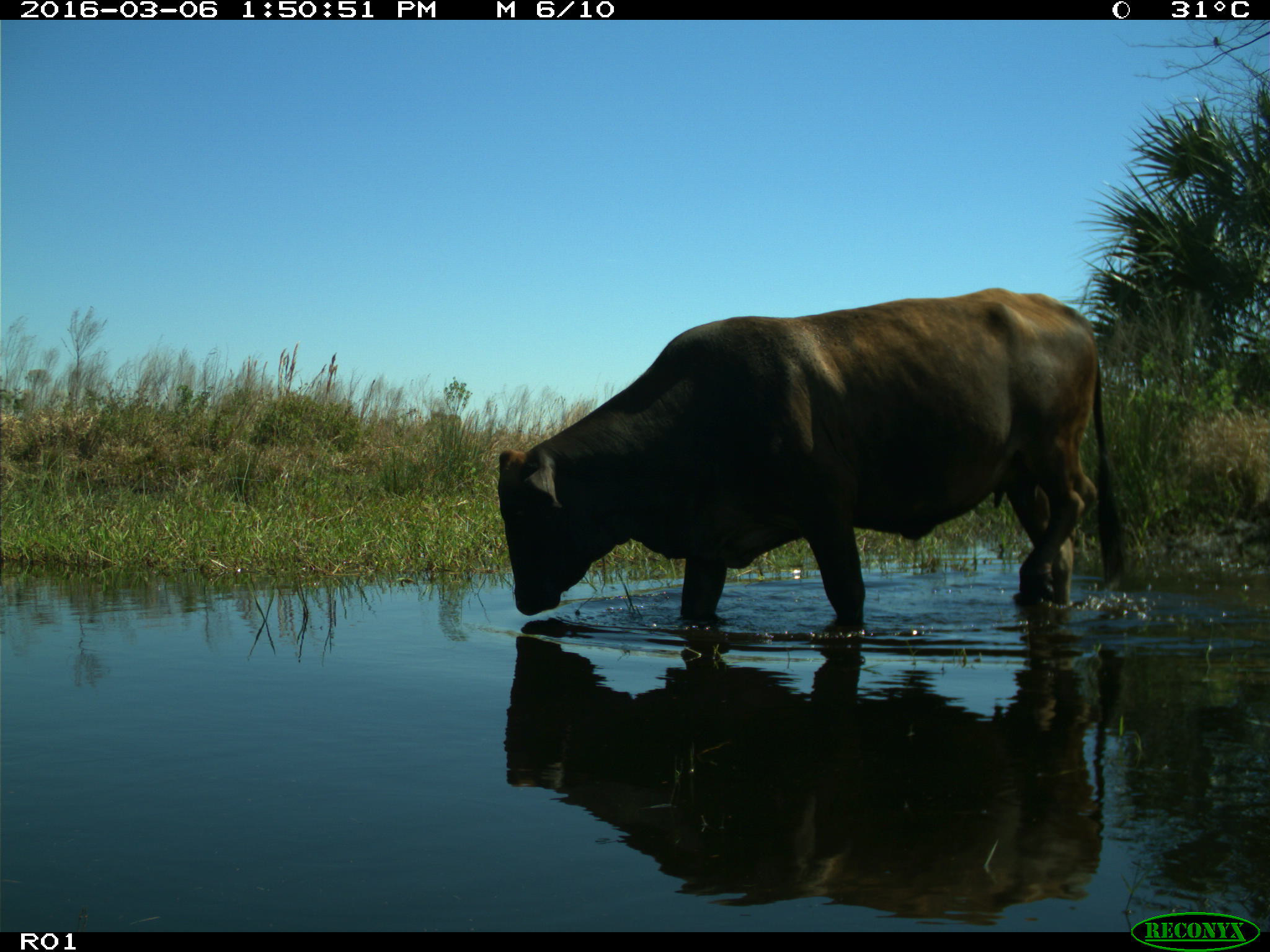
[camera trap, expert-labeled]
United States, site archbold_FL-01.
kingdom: Animalia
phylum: Chordata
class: Mammalia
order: Artiodactyla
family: Bovidae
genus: Bos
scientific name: Bos taurus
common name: domestic cow